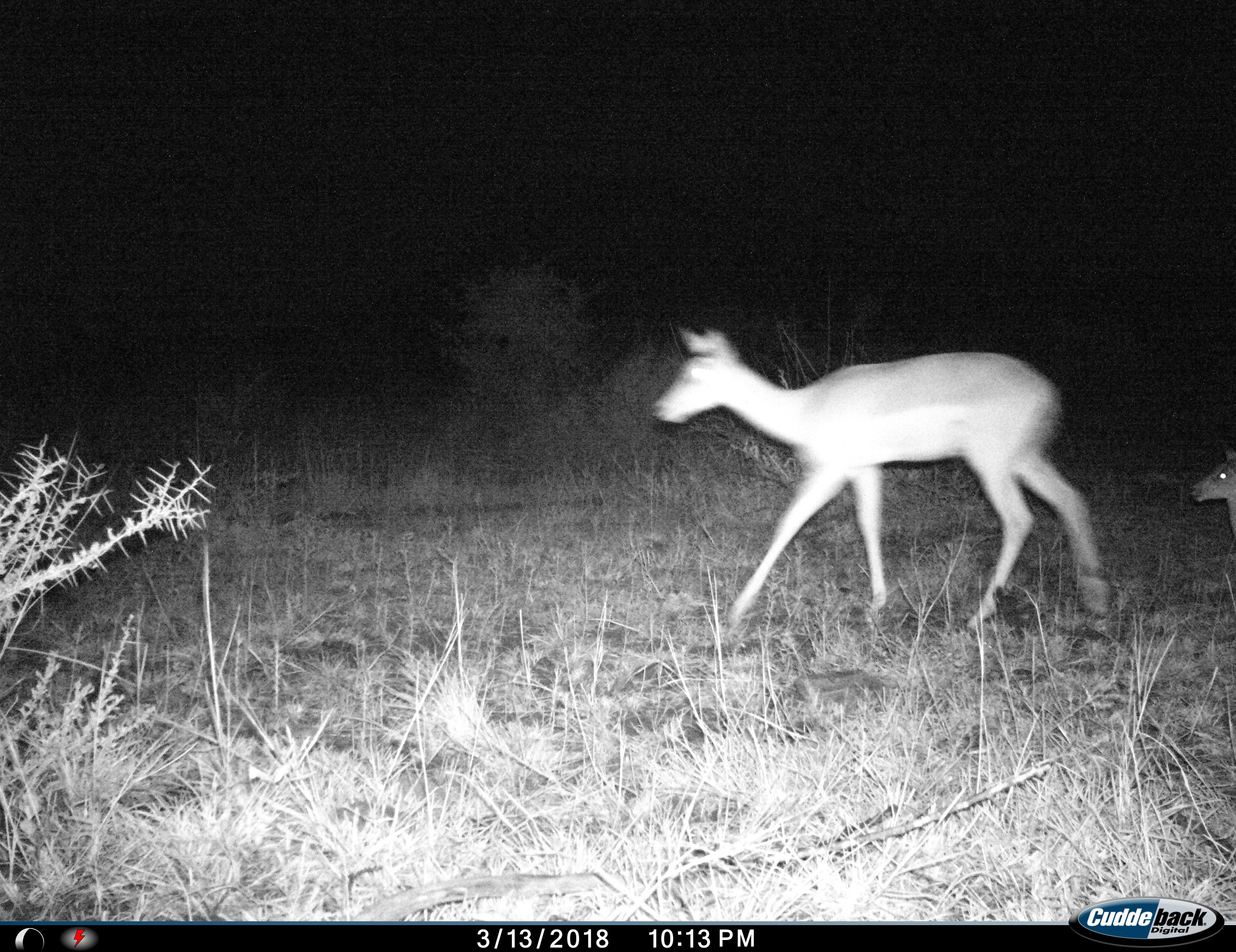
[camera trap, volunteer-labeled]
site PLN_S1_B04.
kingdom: Animalia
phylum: Chordata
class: Mammalia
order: Artiodactyla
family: Bovidae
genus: Aepyceros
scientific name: Aepyceros melampus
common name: impala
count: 2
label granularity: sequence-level